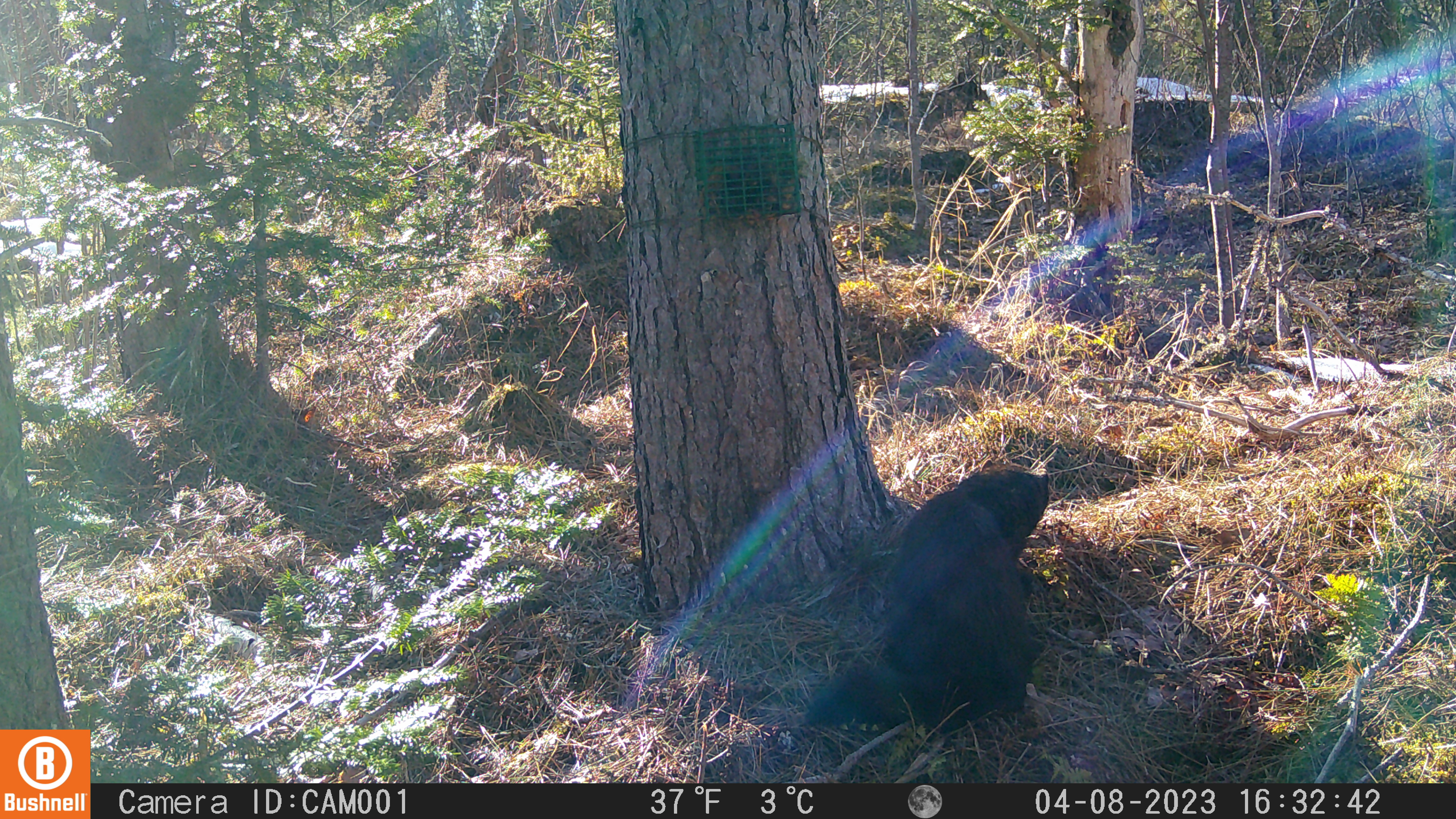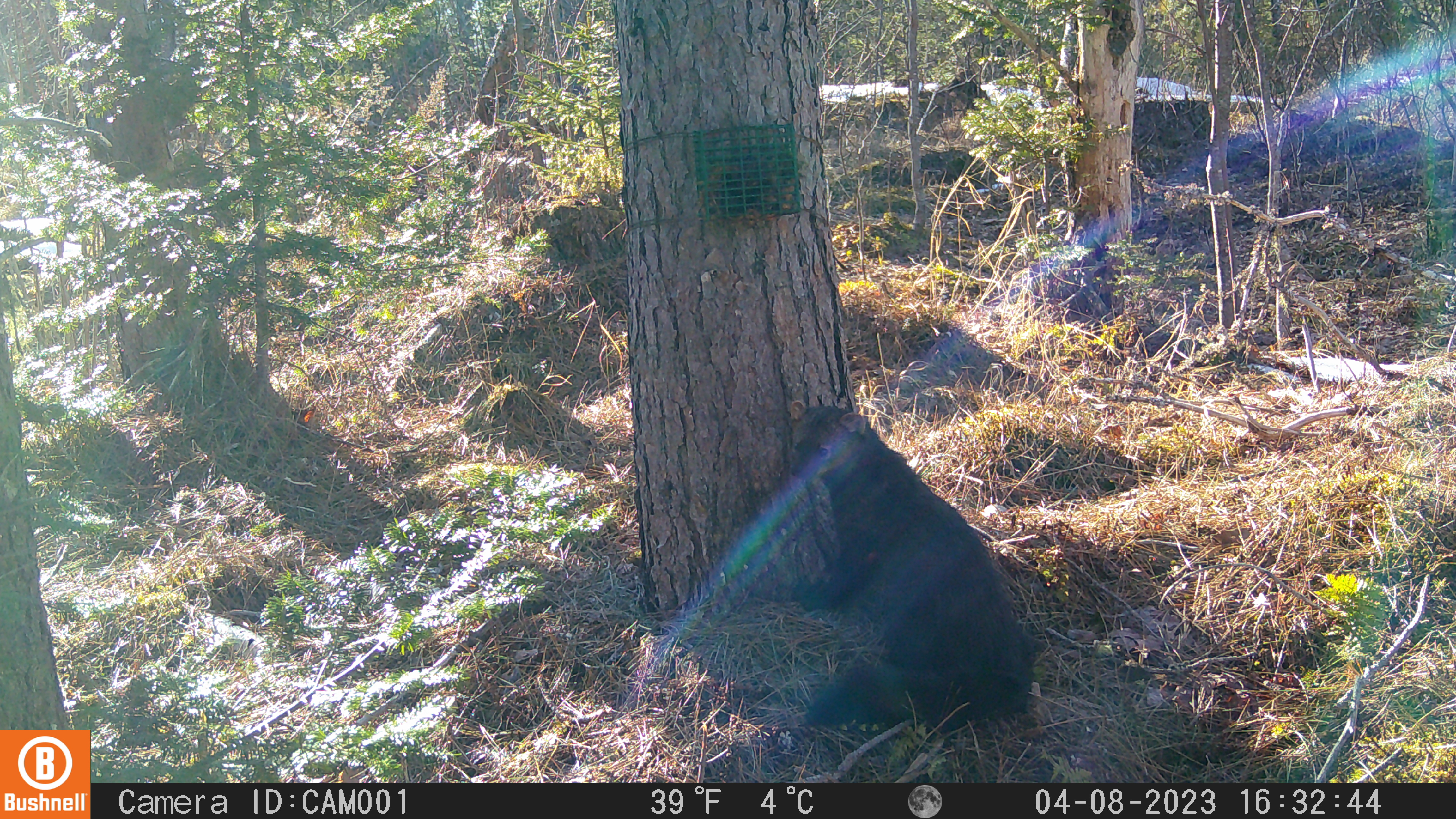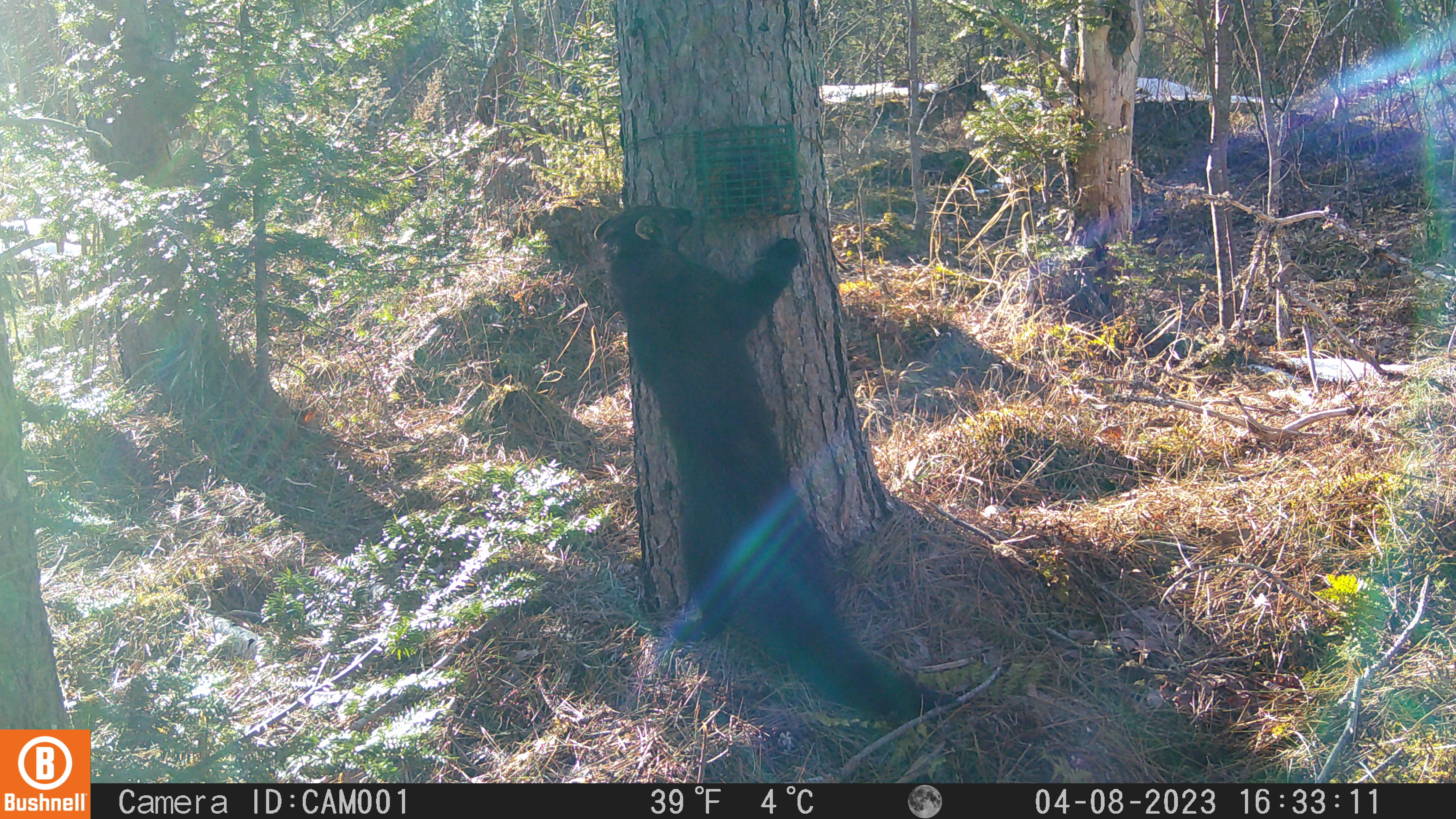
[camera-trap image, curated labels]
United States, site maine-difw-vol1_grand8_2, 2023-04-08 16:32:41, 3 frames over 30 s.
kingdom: Animalia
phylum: Chordata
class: Mammalia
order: Carnivora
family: Mustelidae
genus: Pekania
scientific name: Pekania pennanti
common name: fisher